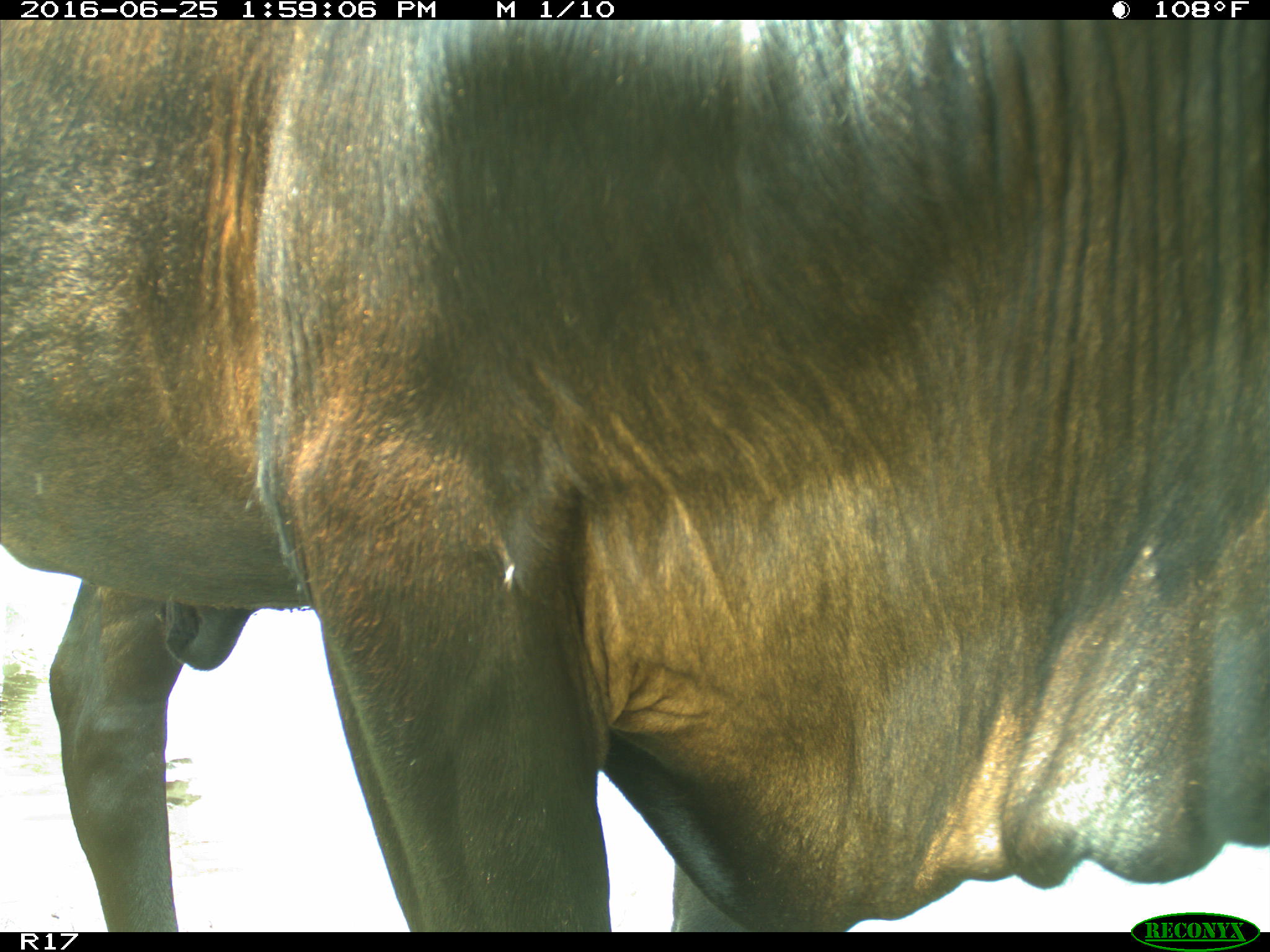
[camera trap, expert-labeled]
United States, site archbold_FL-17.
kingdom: Animalia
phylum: Chordata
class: Mammalia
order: Artiodactyla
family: Bovidae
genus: Bos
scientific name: Bos taurus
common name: domestic cow